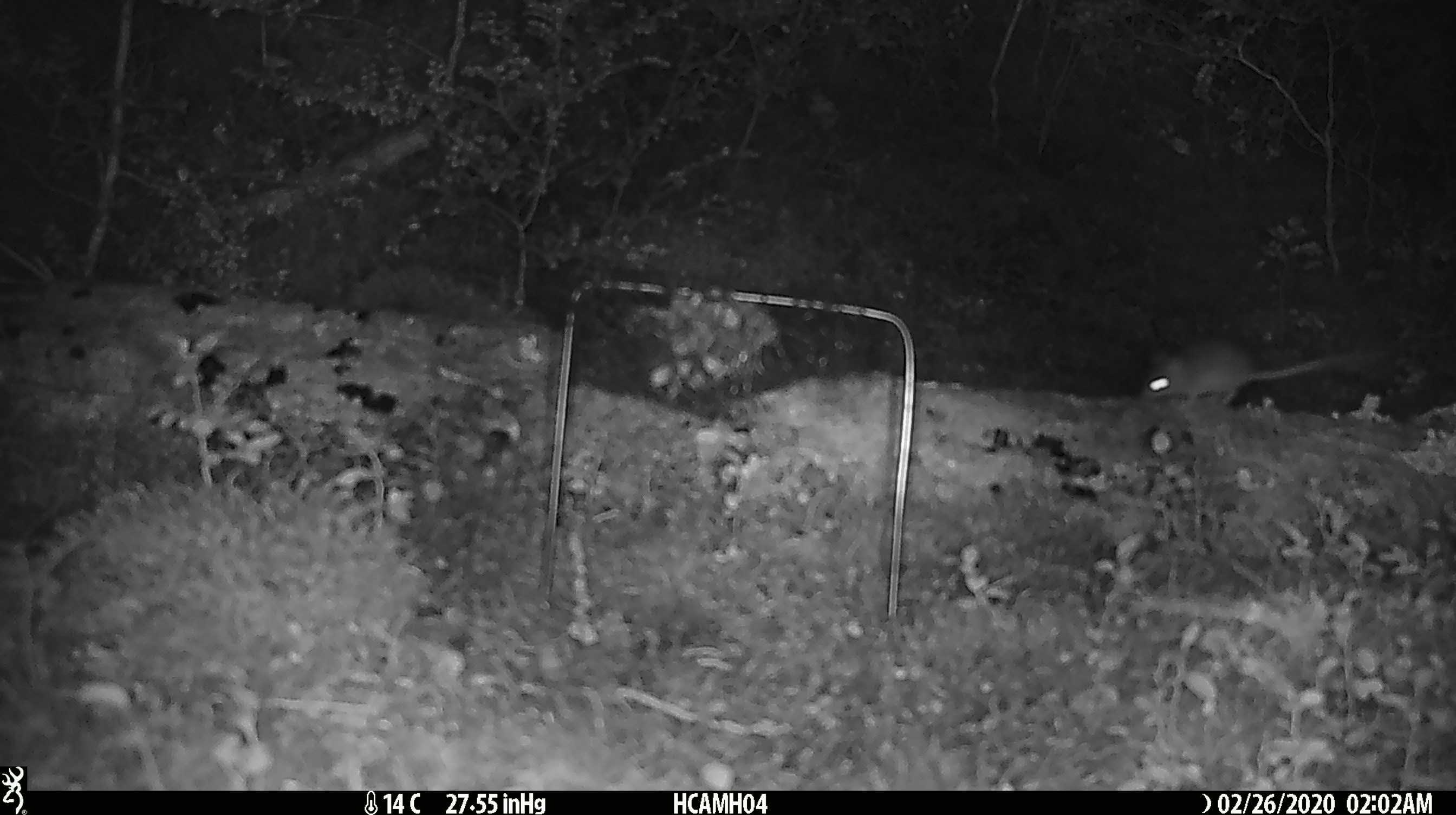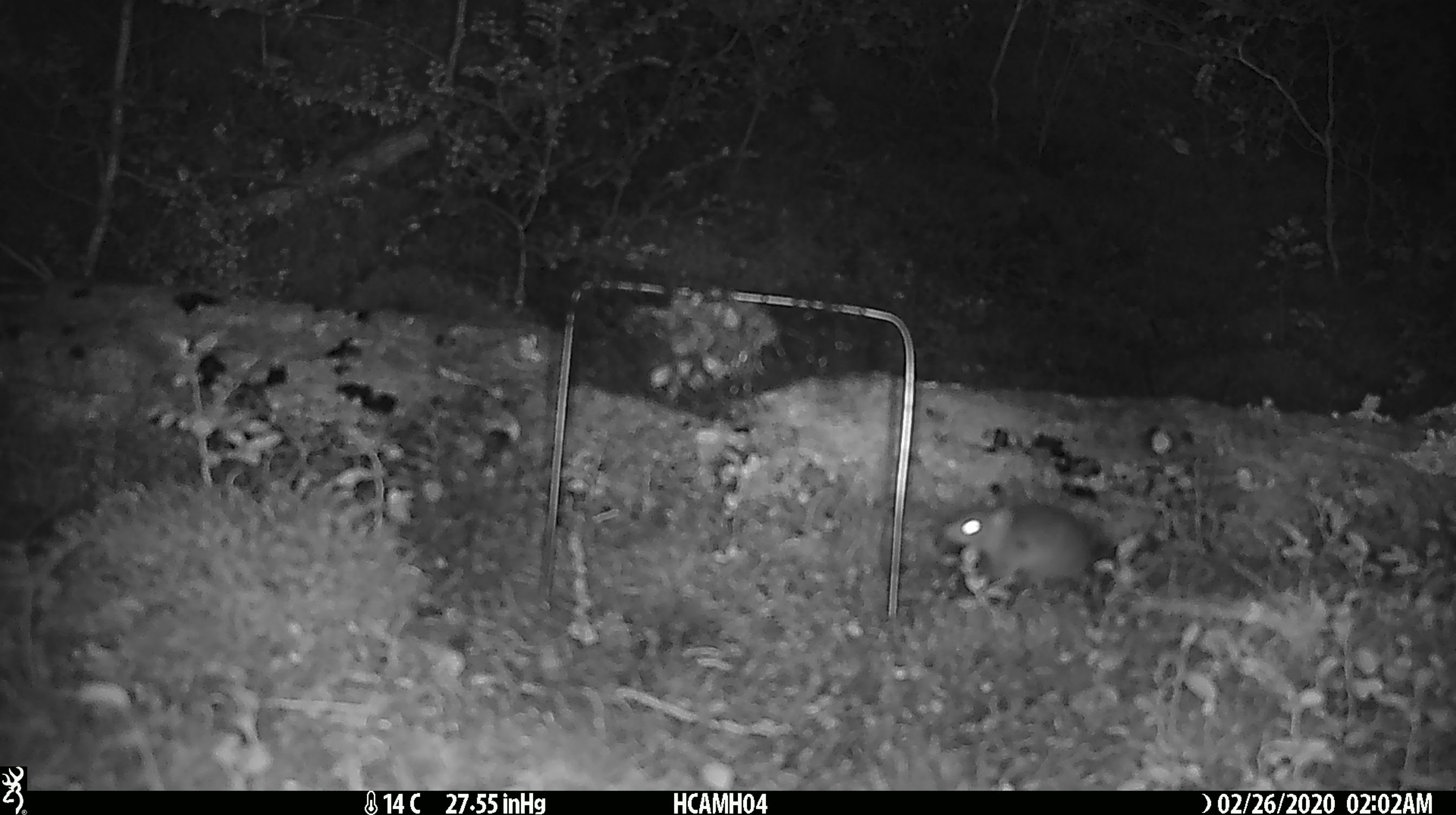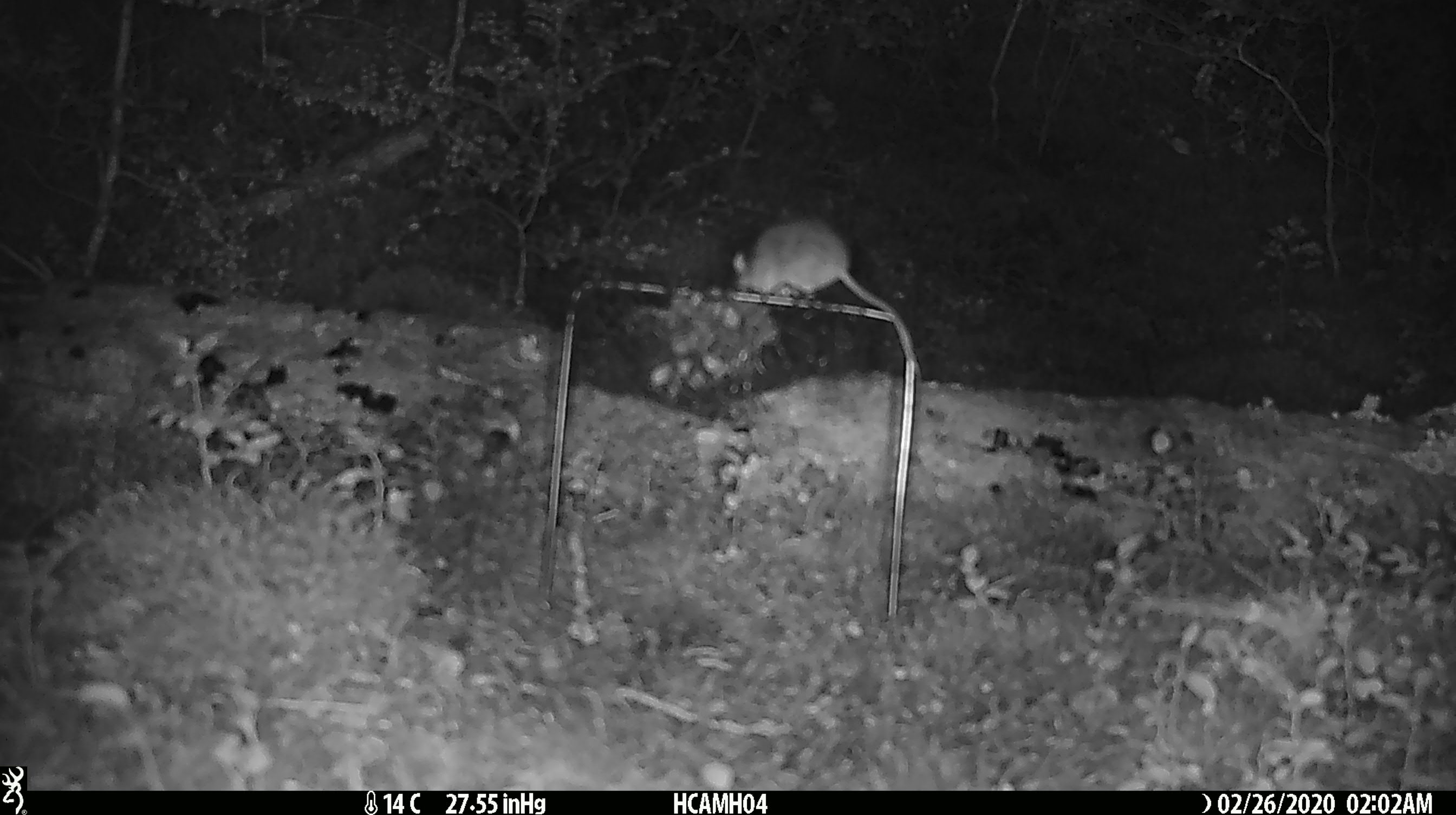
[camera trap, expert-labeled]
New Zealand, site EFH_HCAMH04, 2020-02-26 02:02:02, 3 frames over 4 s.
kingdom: Animalia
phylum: Chordata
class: Mammalia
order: Rodentia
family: Muridae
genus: Mus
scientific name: Mus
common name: mouse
Mouse (Mus).